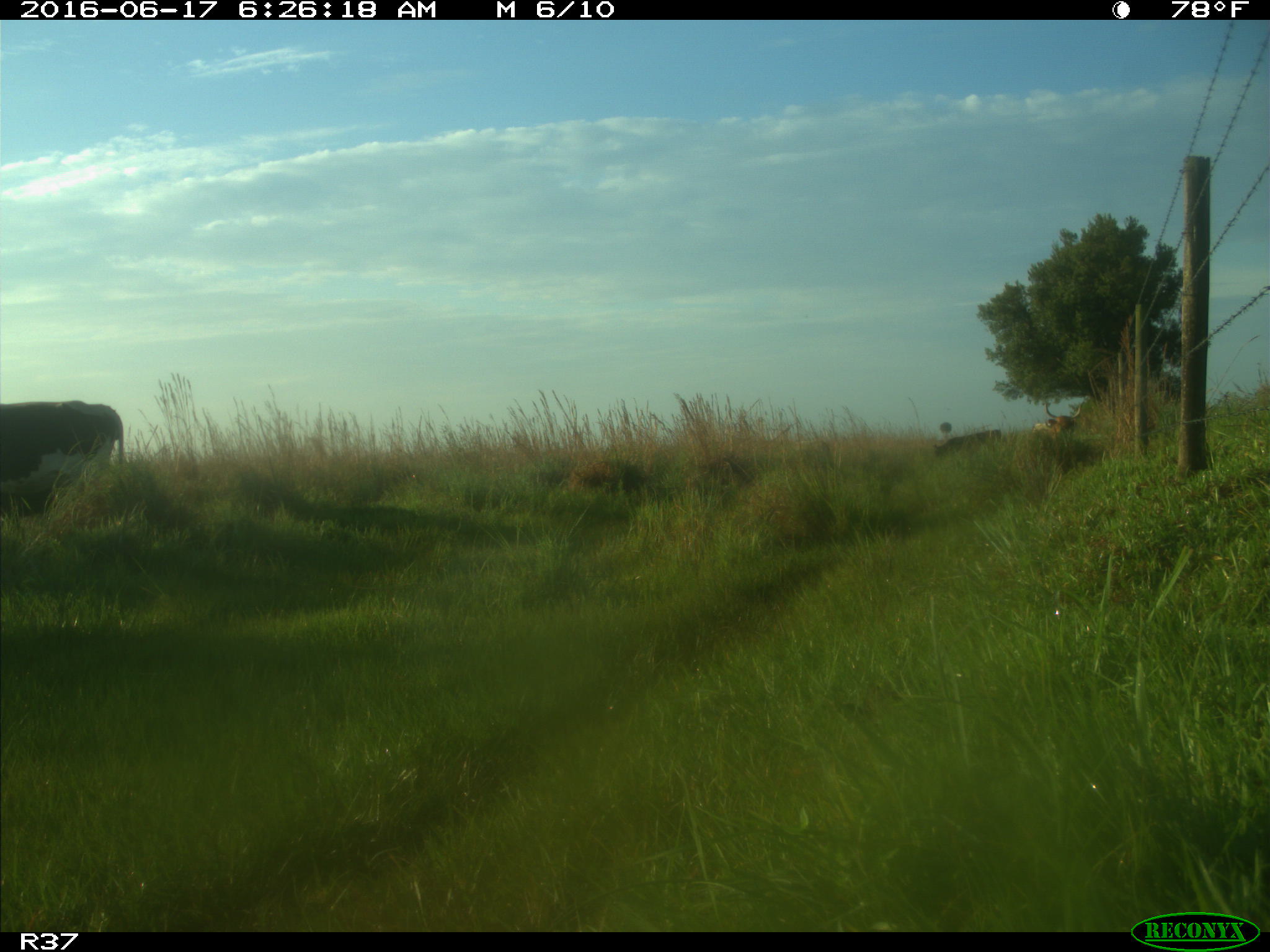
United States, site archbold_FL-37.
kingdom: Animalia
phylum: Chordata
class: Mammalia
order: Artiodactyla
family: Bovidae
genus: Bos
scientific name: Bos taurus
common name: domestic cow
Bos taurus (domestic cow).